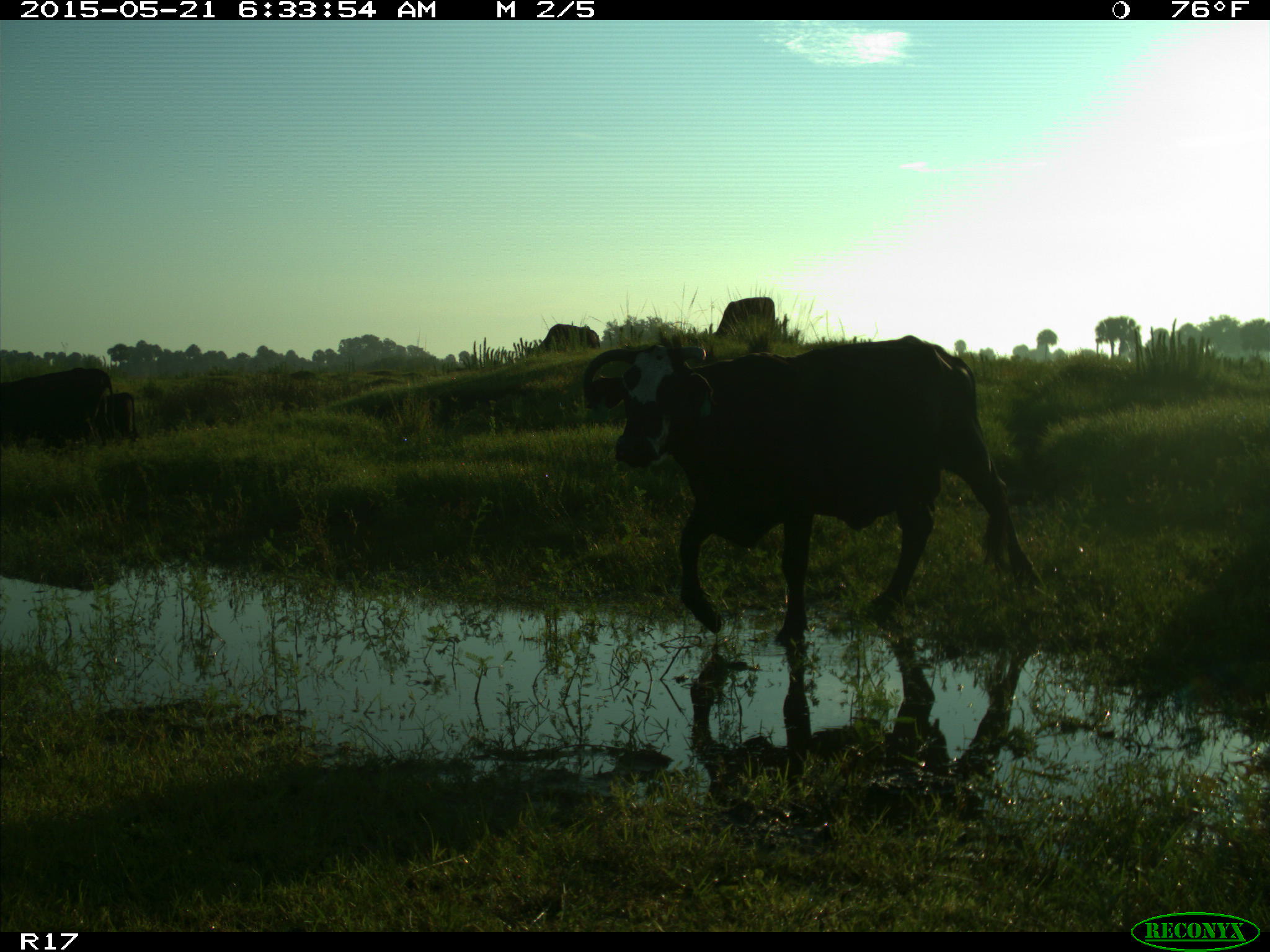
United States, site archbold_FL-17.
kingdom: Animalia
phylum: Chordata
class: Mammalia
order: Artiodactyla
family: Bovidae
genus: Bos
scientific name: Bos taurus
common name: domestic cow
Bos taurus (domestic cow).